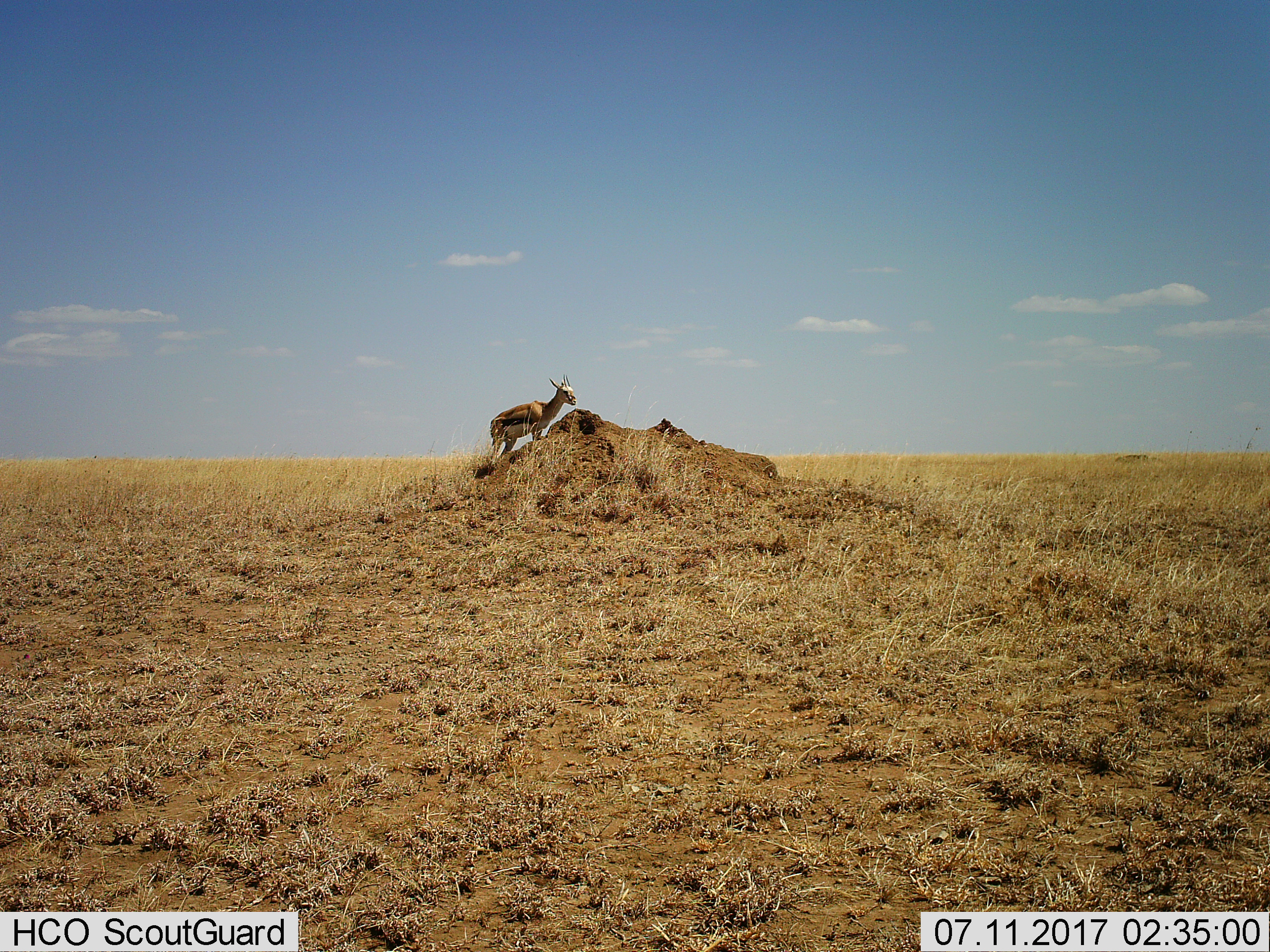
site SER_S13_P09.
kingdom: Animalia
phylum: Chordata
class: Mammalia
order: Artiodactyla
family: Bovidae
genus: Eudorcas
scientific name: Eudorcas thomsonii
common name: thomson's gazelle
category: gazellethomsons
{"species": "gazellethomsons (thomson's gazelle) (Eudorcas thomsonii)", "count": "1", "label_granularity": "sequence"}